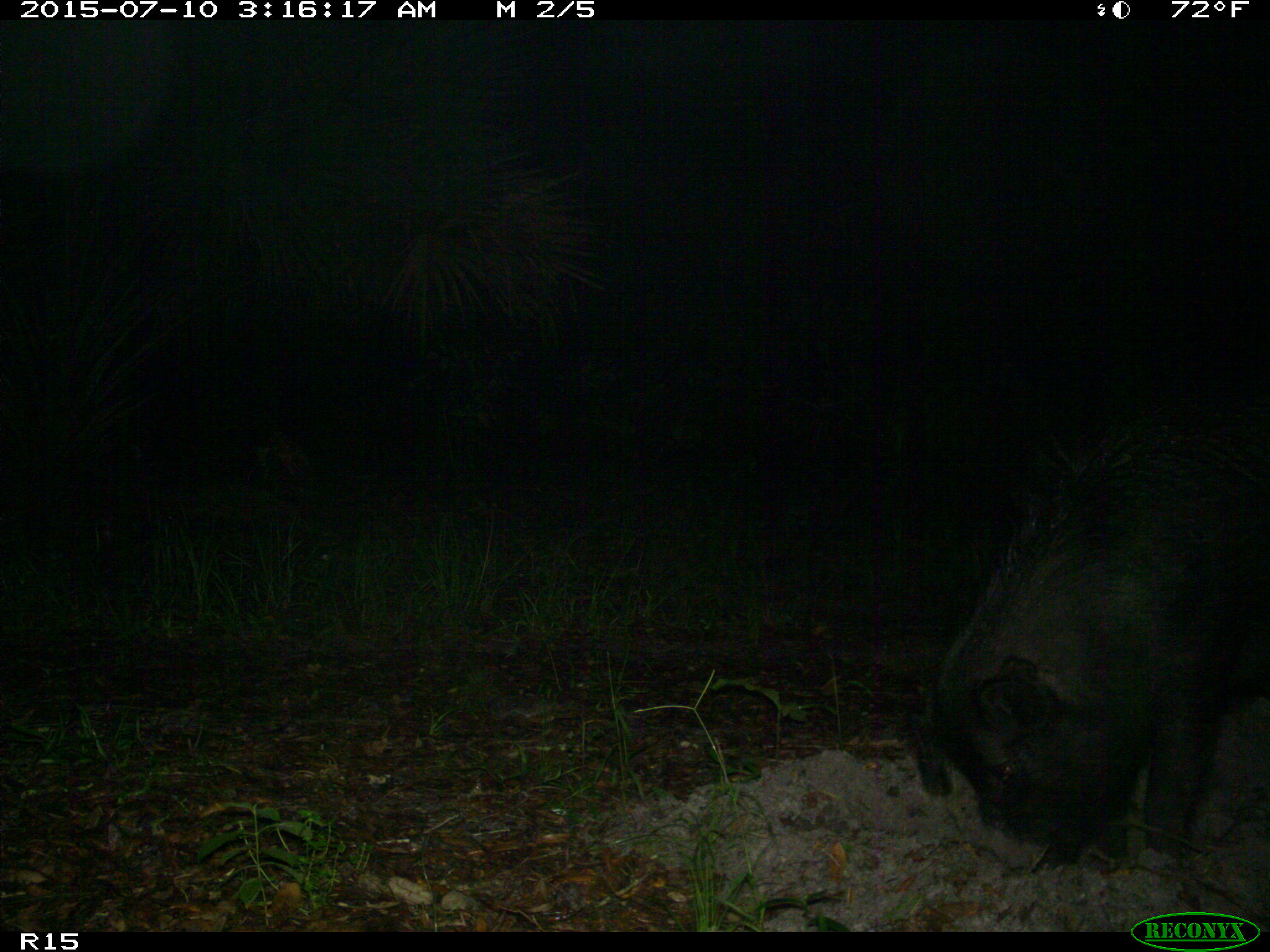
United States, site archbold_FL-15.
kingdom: Animalia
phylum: Chordata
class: Mammalia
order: Artiodactyla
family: Suidae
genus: Sus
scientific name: Sus scrofa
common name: wild boar